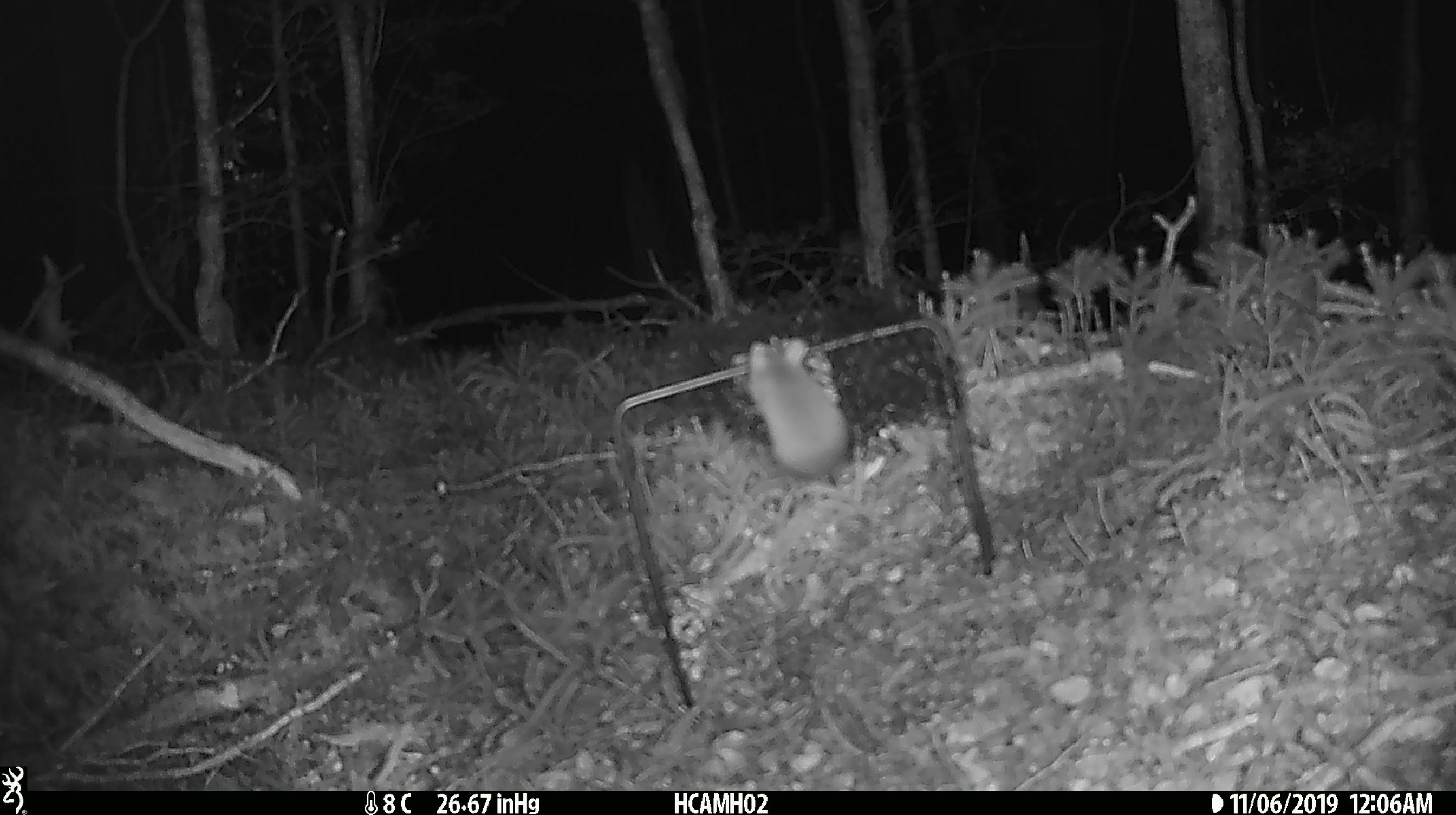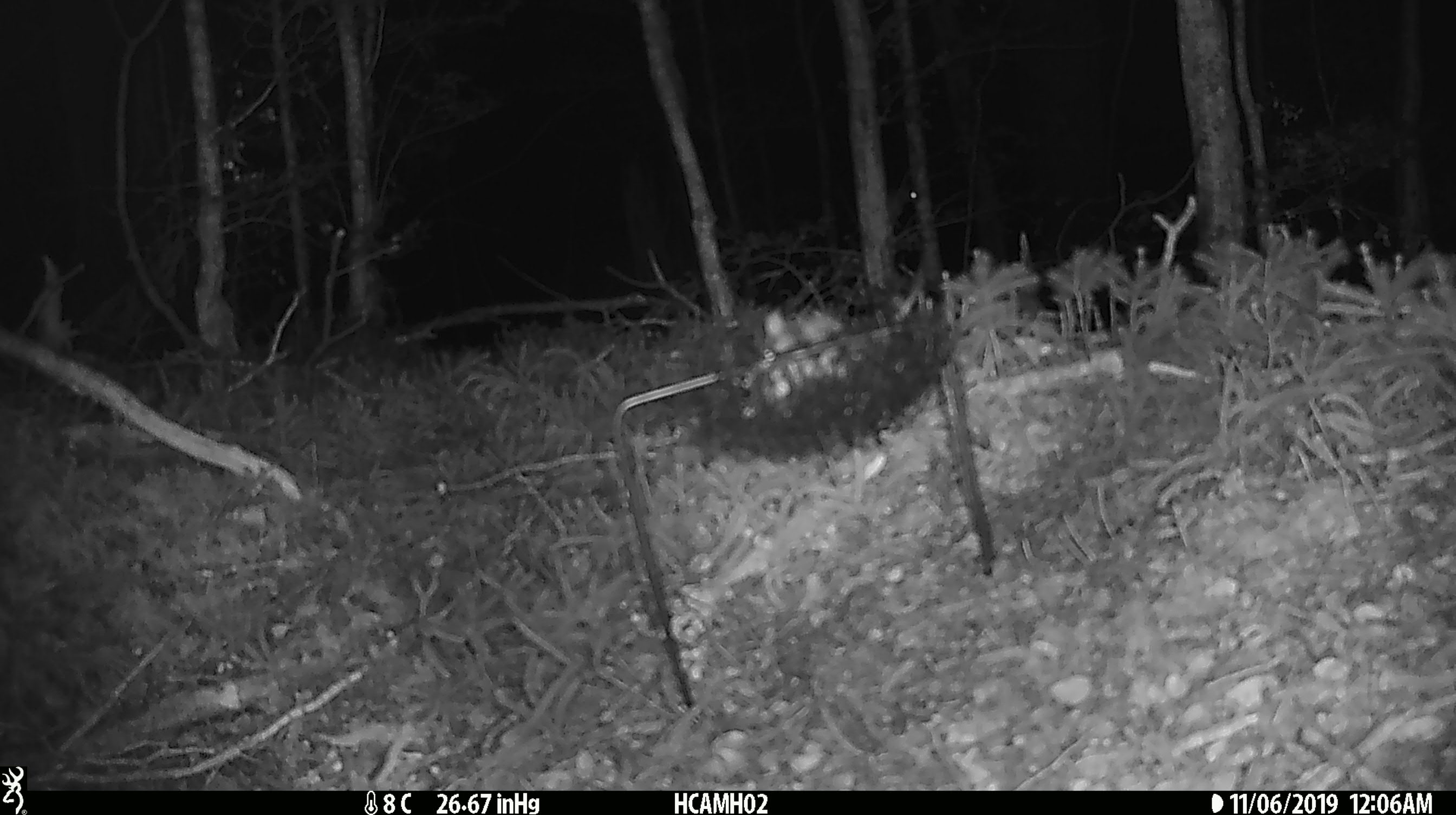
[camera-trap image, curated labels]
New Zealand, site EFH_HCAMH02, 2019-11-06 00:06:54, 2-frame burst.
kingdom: Animalia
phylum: Chordata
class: Mammalia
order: Rodentia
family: Muridae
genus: Mus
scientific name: Mus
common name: mouse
Mouse (Mus).